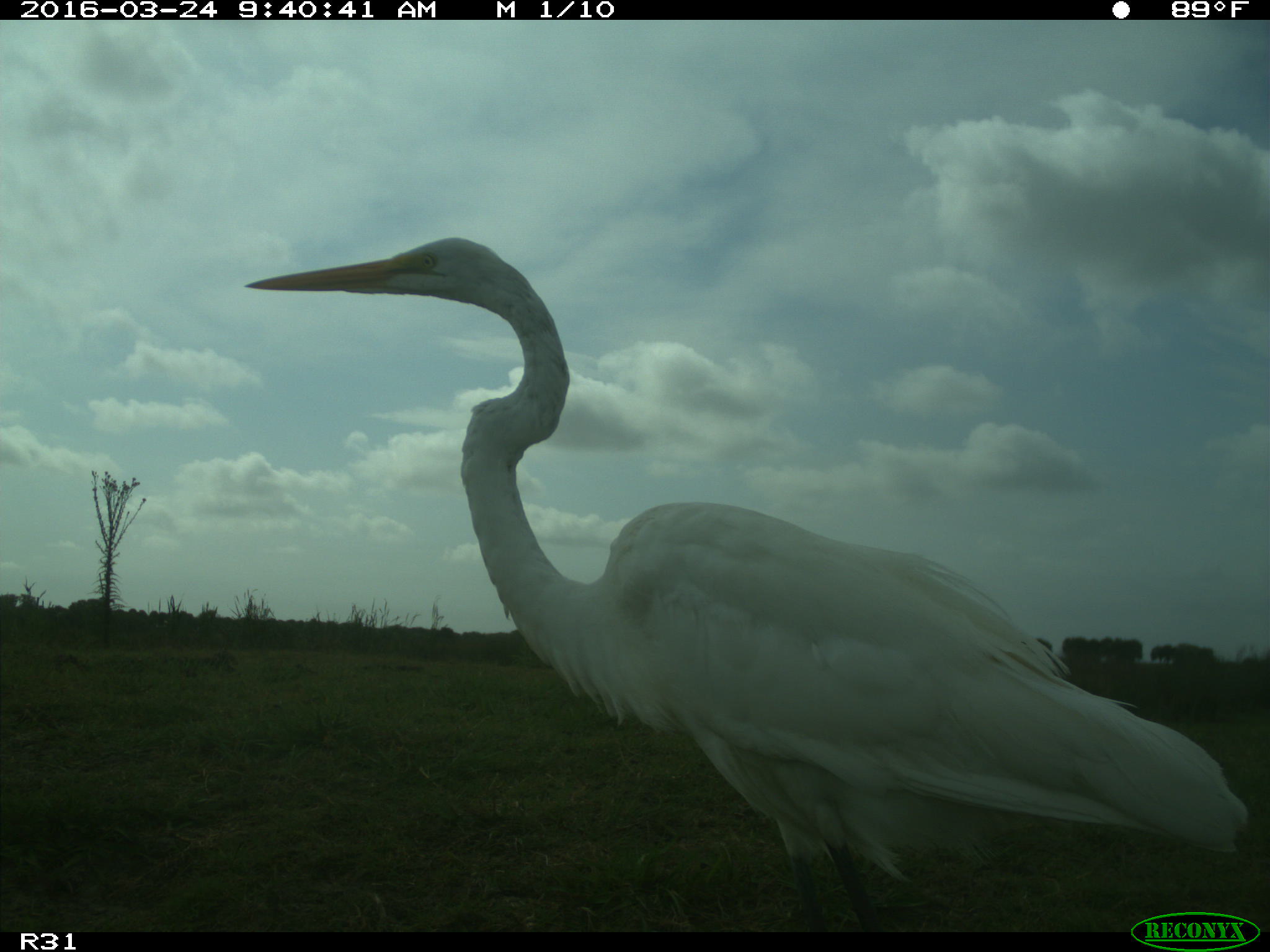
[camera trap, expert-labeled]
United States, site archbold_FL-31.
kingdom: Animalia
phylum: Chordata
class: Aves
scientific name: Aves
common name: birds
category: unidentified bird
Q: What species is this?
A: Unidentified bird (birds) (Aves).